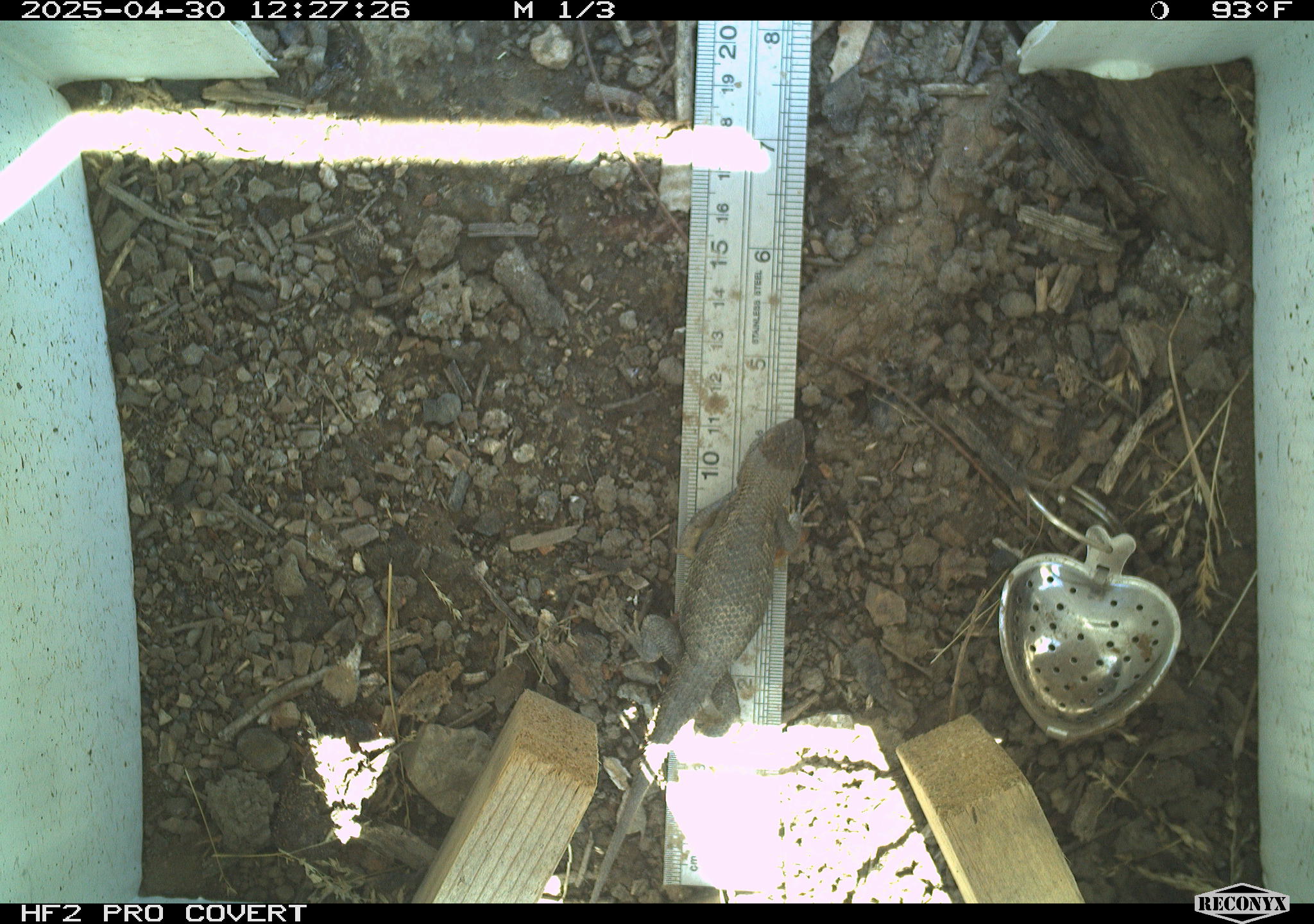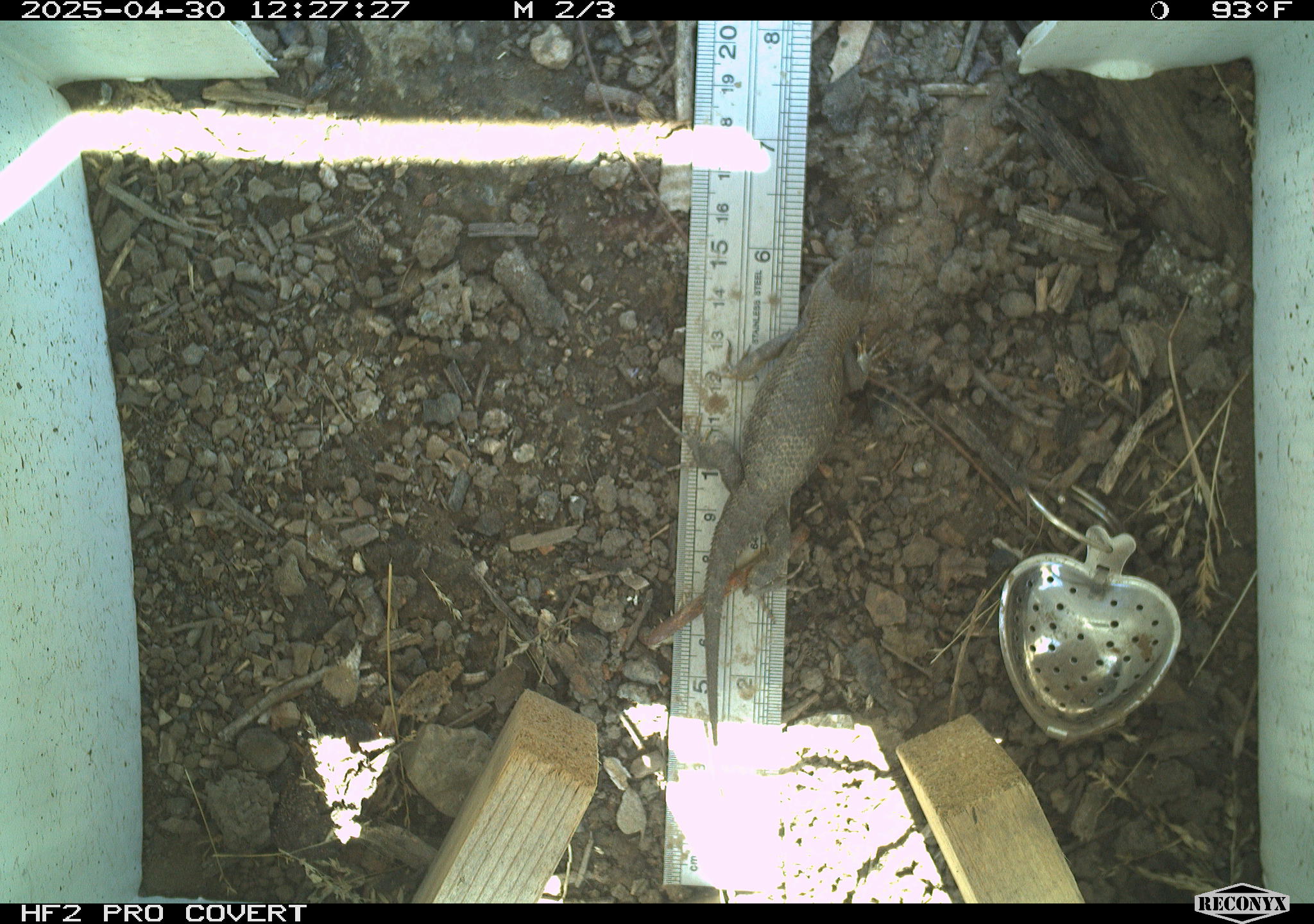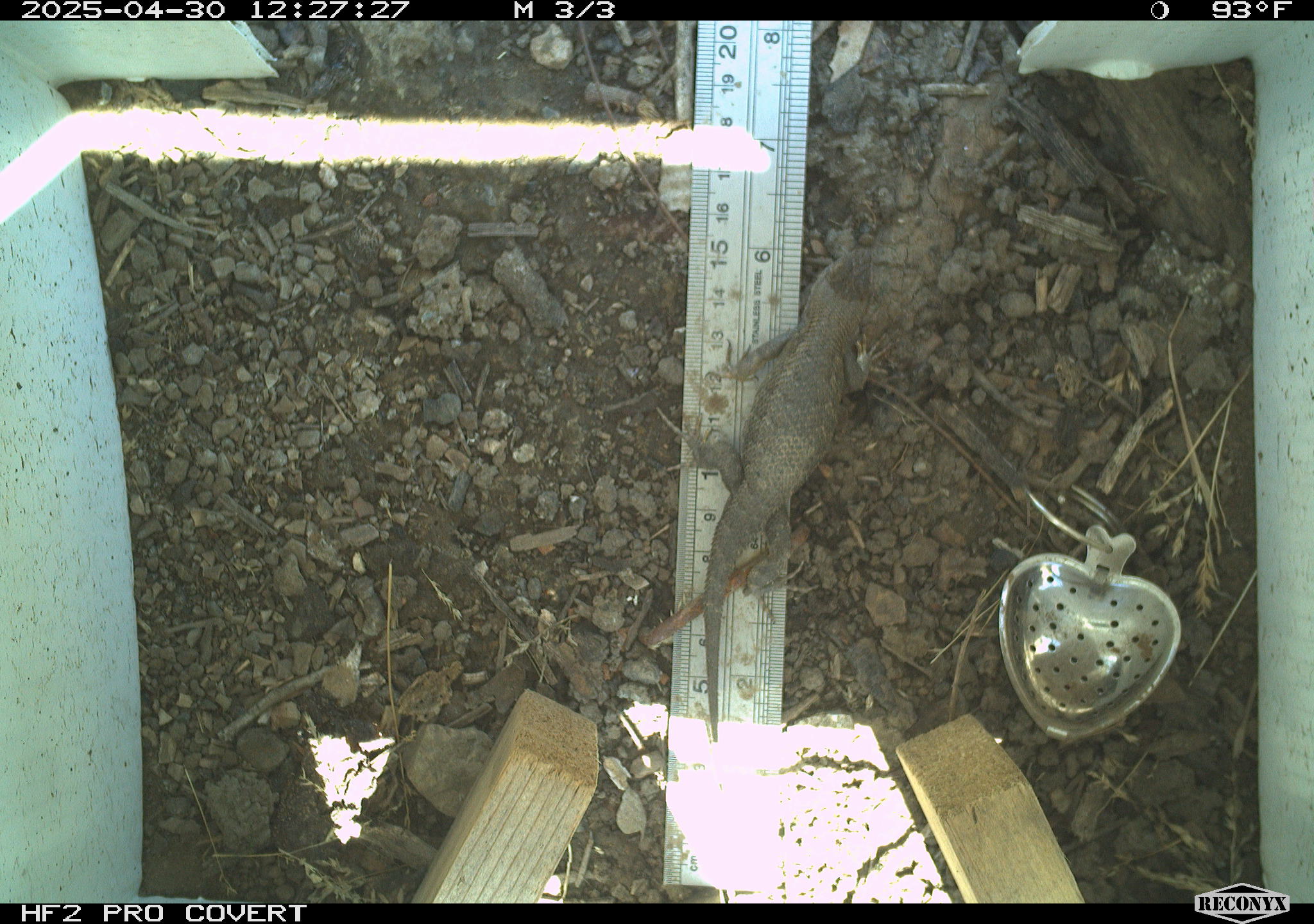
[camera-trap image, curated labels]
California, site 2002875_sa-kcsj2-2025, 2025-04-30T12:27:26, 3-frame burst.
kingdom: Animalia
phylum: Chordata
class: Reptilia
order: Squamata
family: Phrynosomatidae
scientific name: Phrynosomatidae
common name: north american spiny lizards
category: sceloporus/uta species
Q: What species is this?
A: Sceloporus/uta species (north american spiny lizards) (Phrynosomatidae).